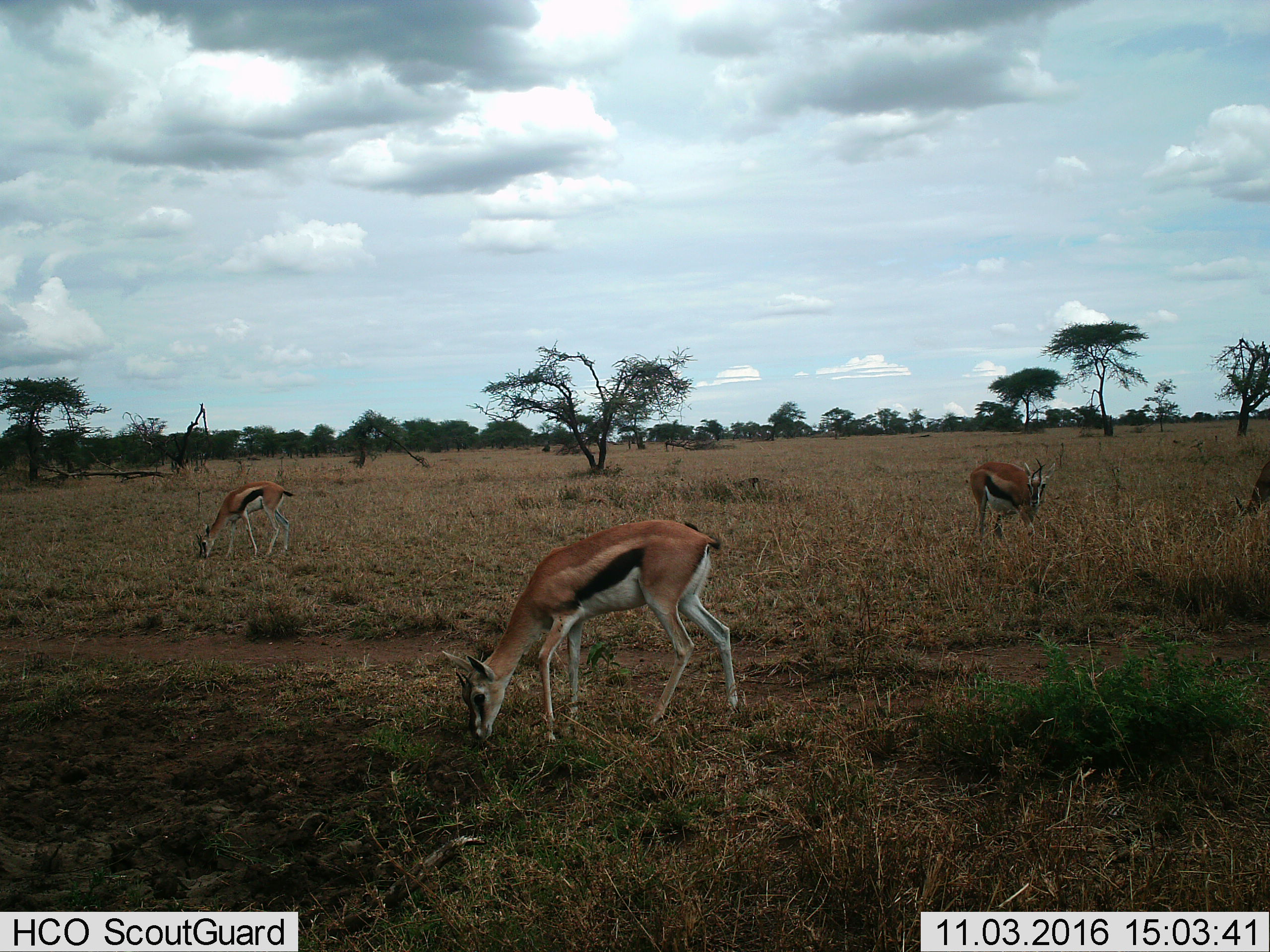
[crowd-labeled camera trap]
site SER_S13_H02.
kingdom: Animalia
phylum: Chordata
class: Mammalia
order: Artiodactyla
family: Bovidae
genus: Eudorcas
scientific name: Eudorcas thomsonii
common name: thomson's gazelle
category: gazellethomsons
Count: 3.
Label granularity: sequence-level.